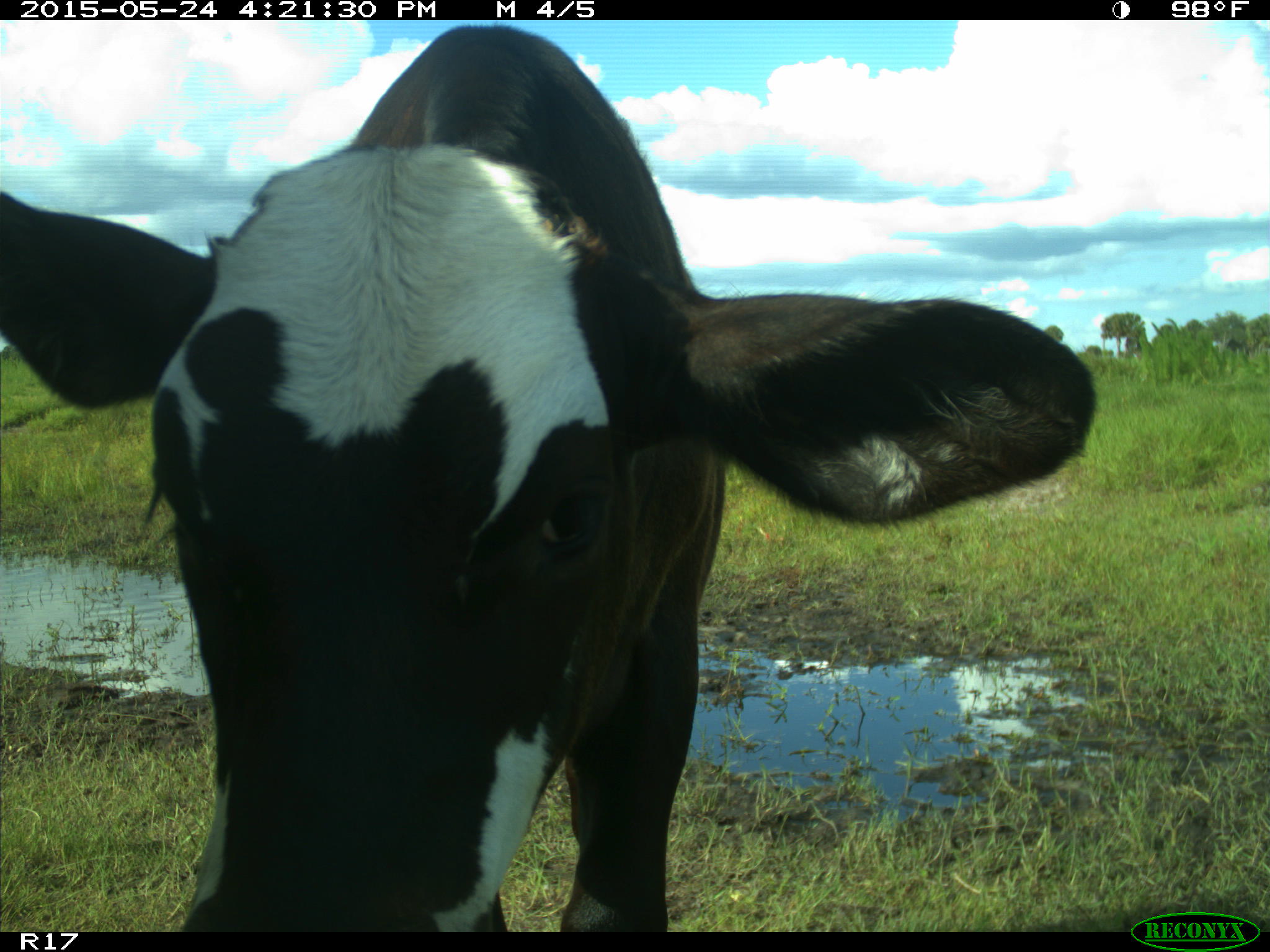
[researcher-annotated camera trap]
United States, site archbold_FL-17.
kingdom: Animalia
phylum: Chordata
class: Mammalia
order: Artiodactyla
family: Bovidae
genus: Bos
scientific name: Bos taurus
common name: domestic cow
Bos taurus (domestic cow).